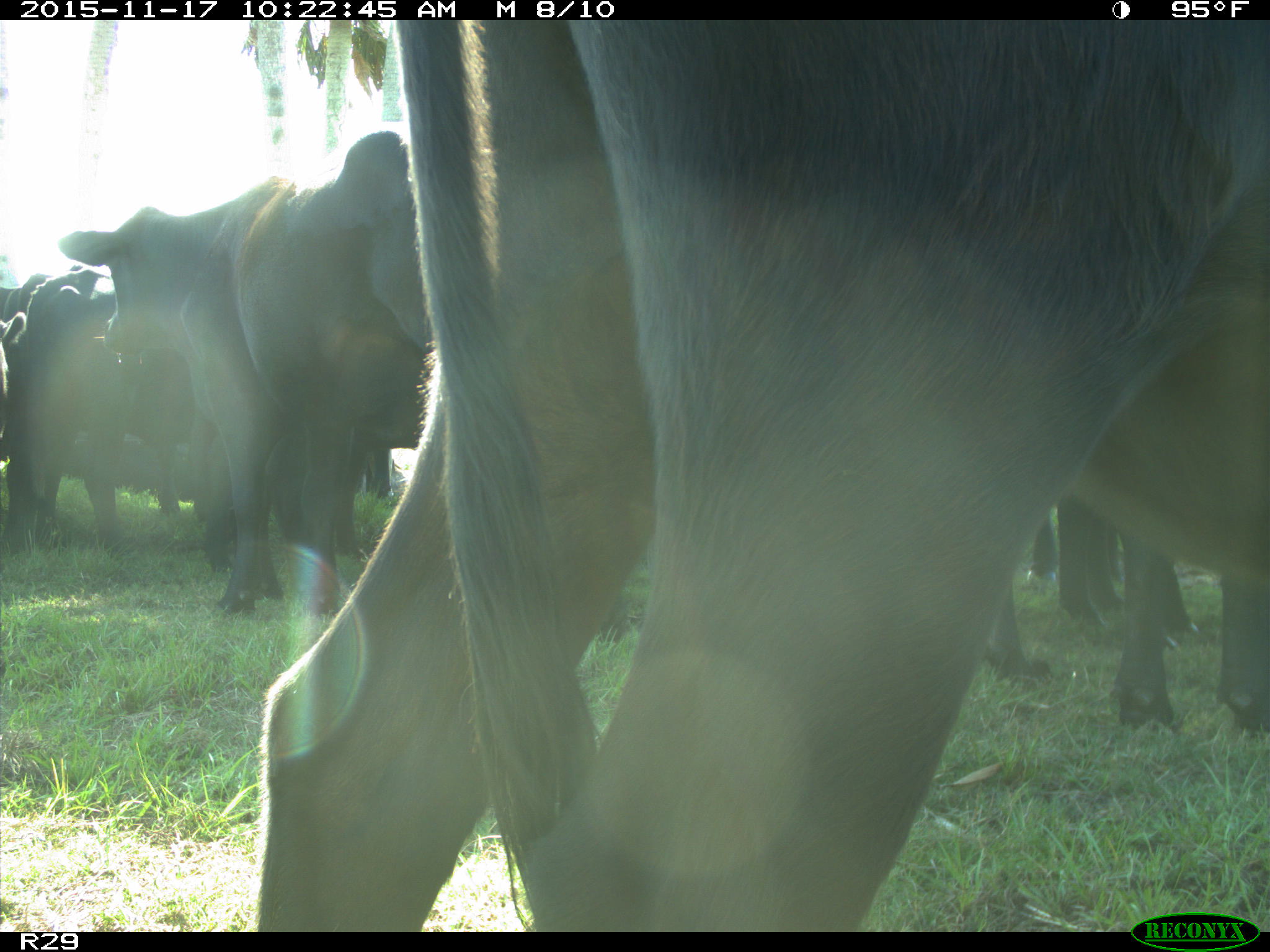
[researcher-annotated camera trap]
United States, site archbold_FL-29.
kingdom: Animalia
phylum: Chordata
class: Mammalia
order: Artiodactyla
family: Bovidae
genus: Bos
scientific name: Bos taurus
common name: domestic cow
Bos taurus (domestic cow).